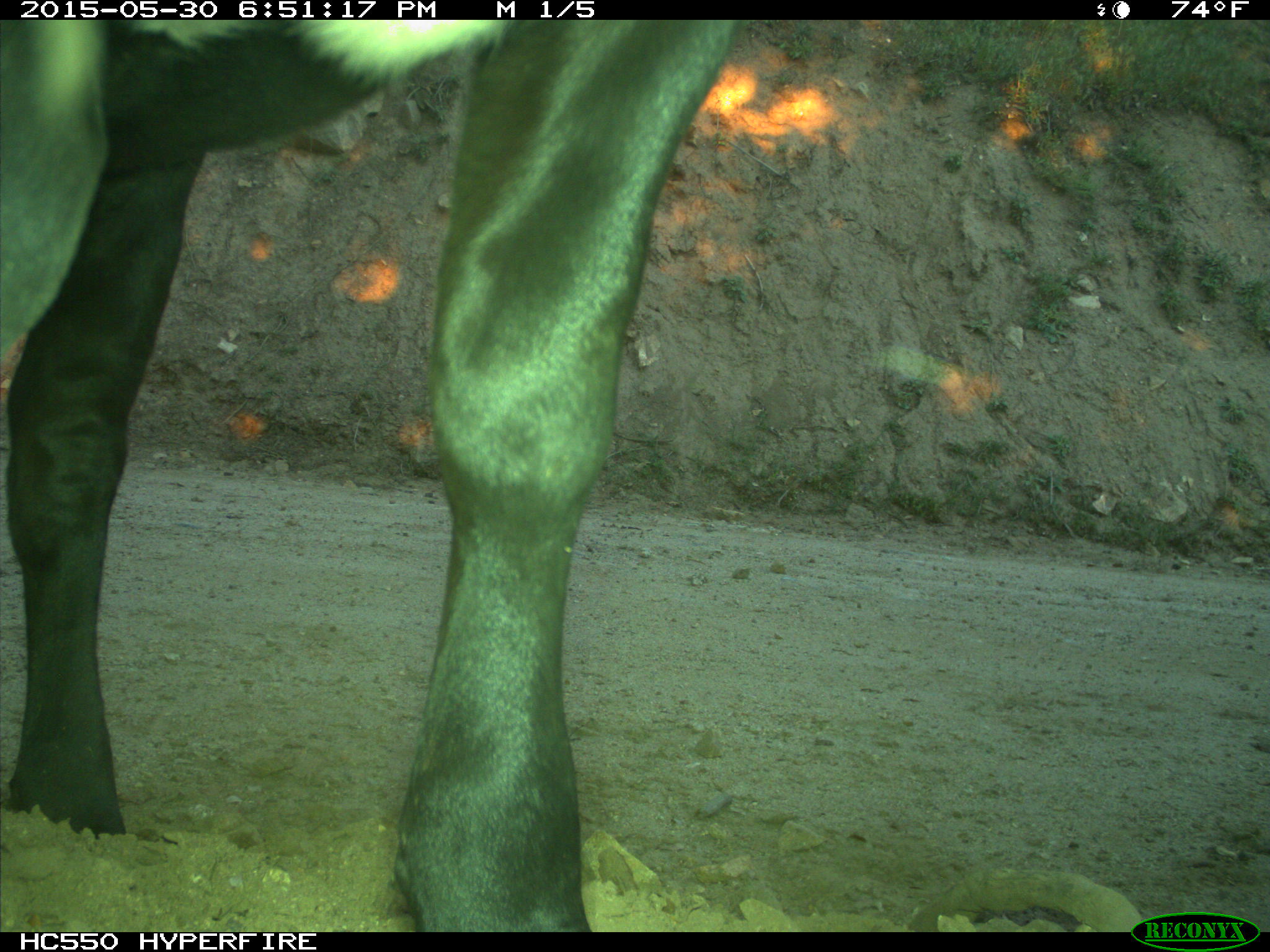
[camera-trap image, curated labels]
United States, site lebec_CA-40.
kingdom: Animalia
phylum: Chordata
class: Mammalia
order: Artiodactyla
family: Bovidae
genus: Bos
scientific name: Bos taurus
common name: domestic cow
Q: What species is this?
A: Bos taurus (domestic cow).